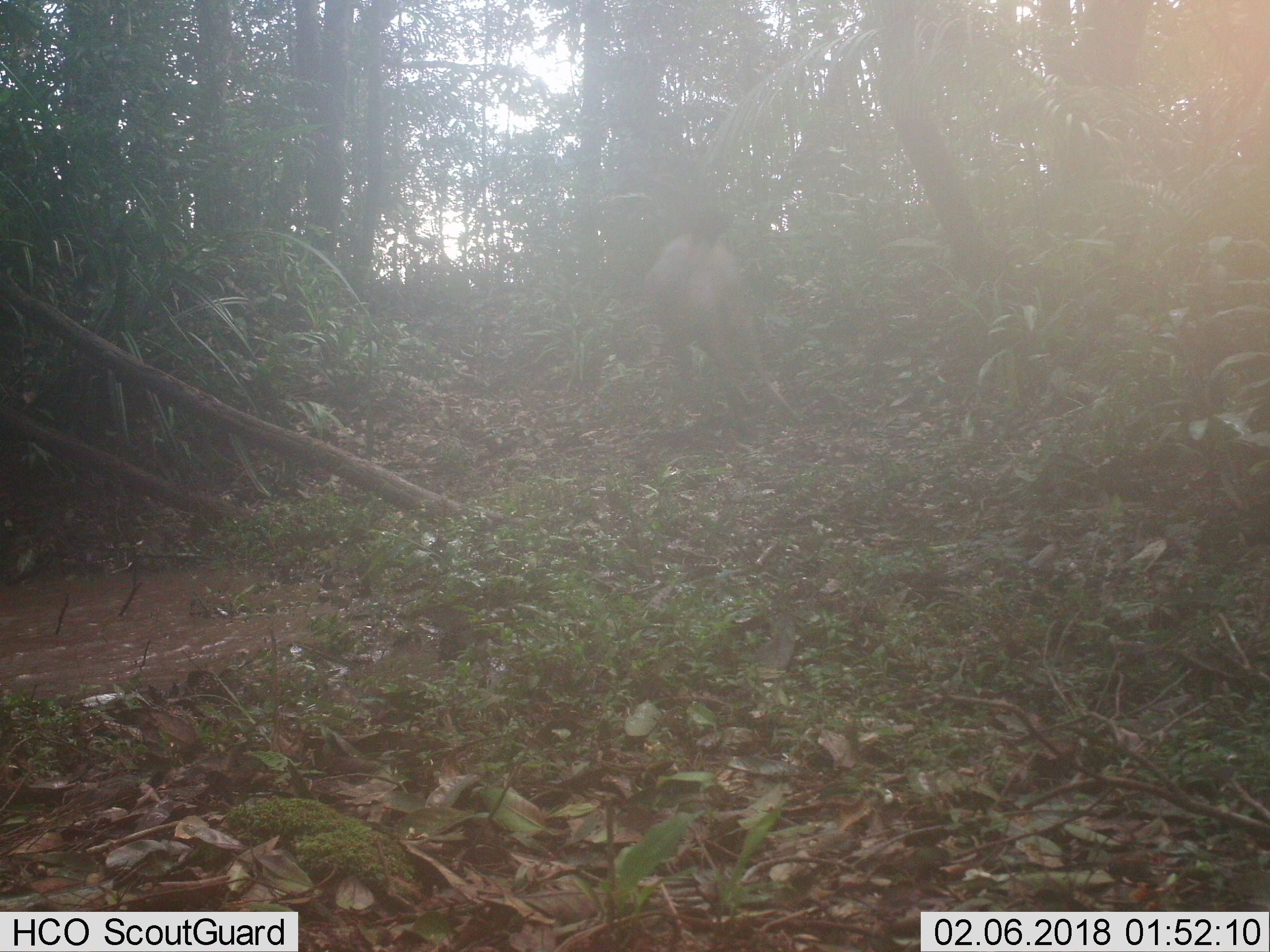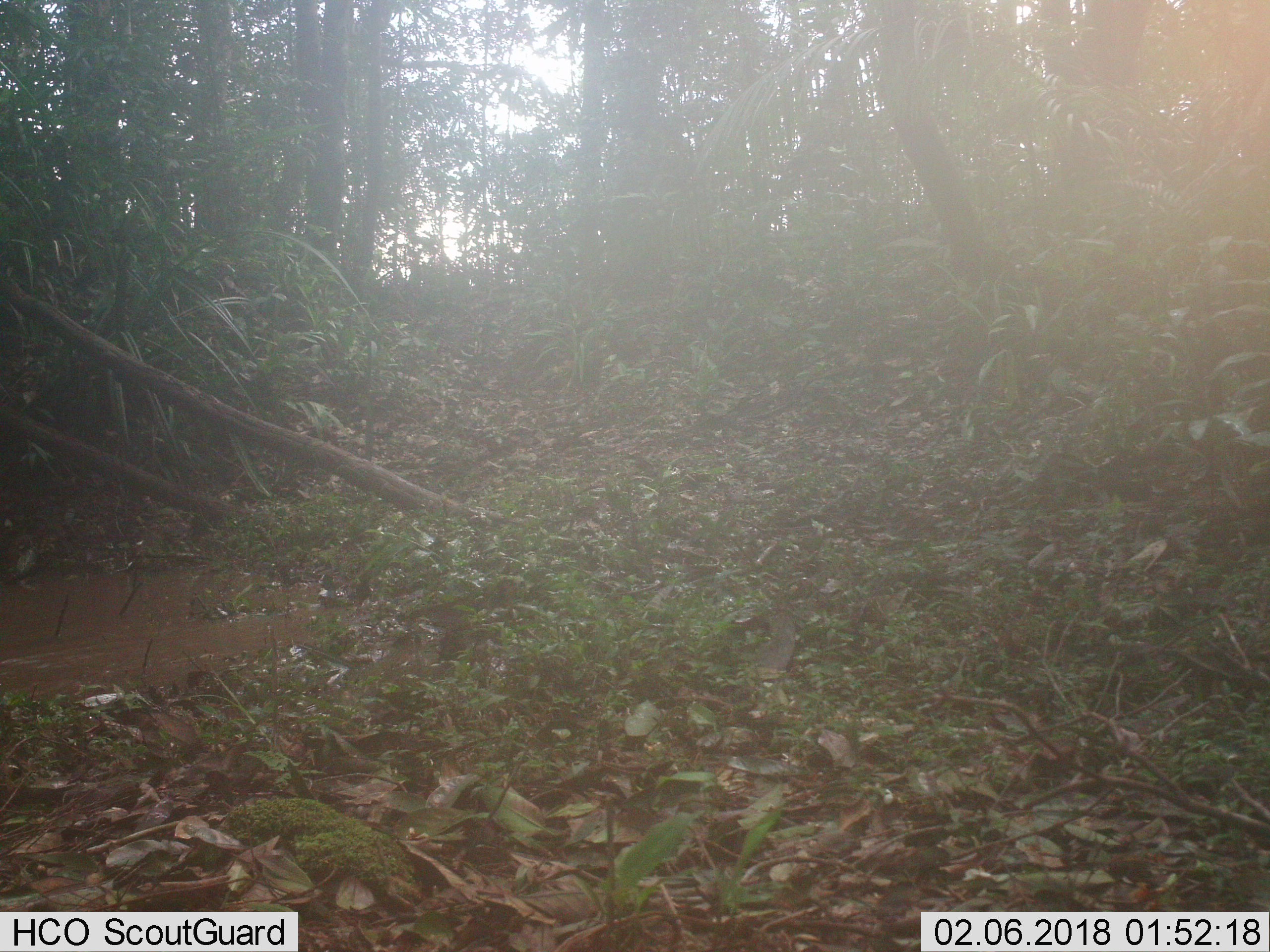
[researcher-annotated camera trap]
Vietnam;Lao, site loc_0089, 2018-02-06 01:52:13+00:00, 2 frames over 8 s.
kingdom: Animalia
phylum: Chordata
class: Mammalia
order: Artiodactyla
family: Cervidae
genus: Rusa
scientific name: Rusa unicolor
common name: sambar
Sambar (Rusa unicolor). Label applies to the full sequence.